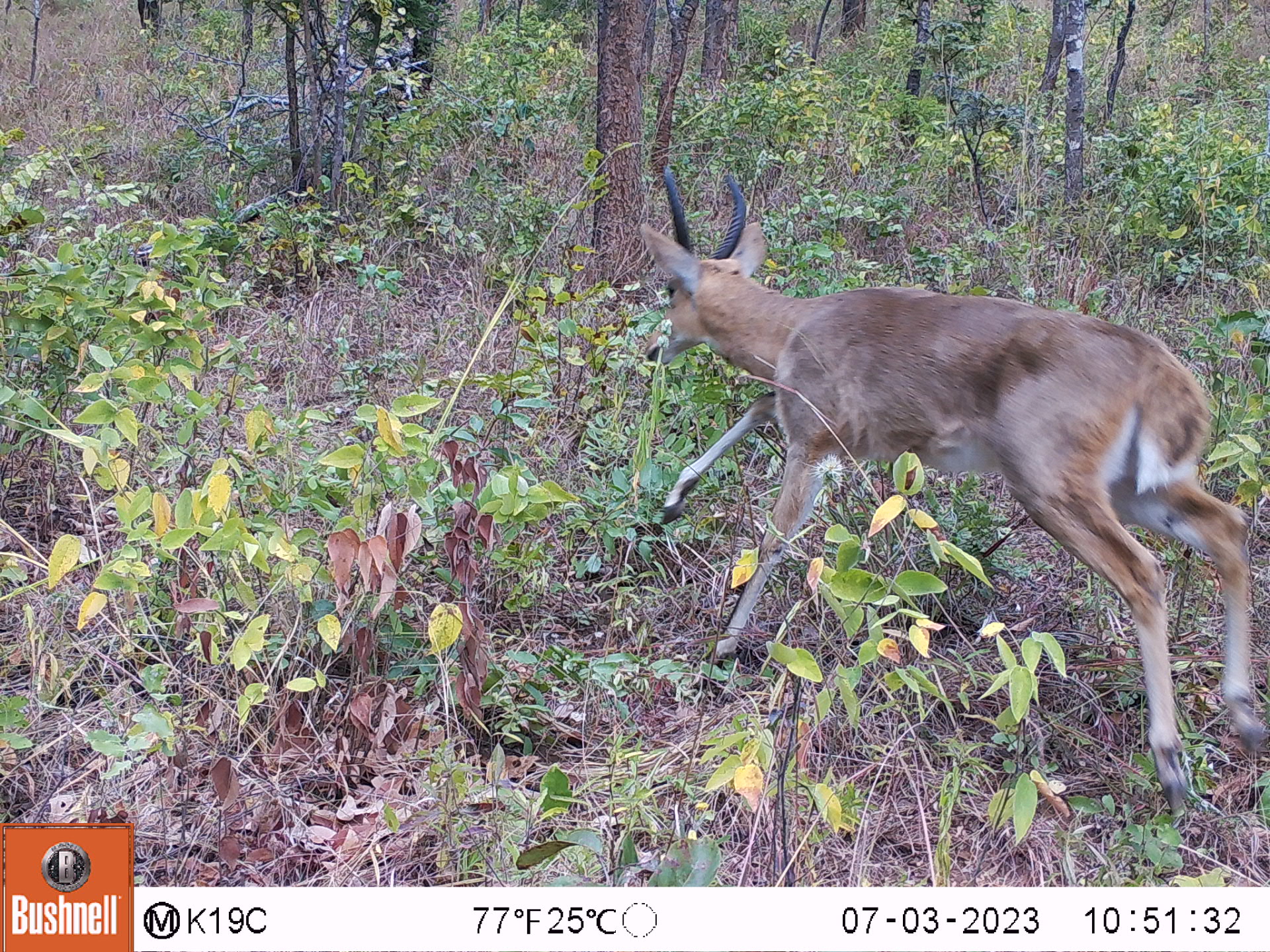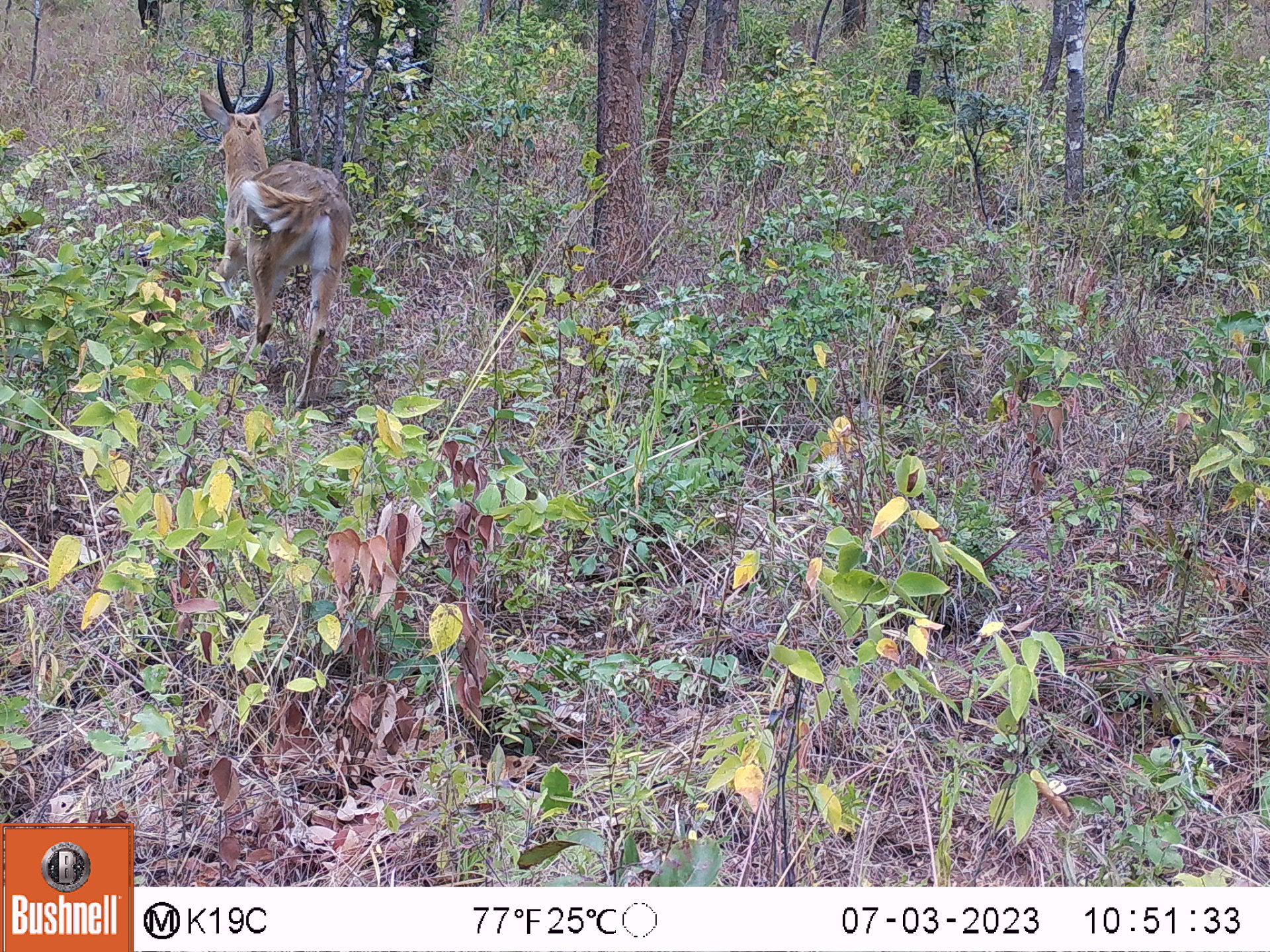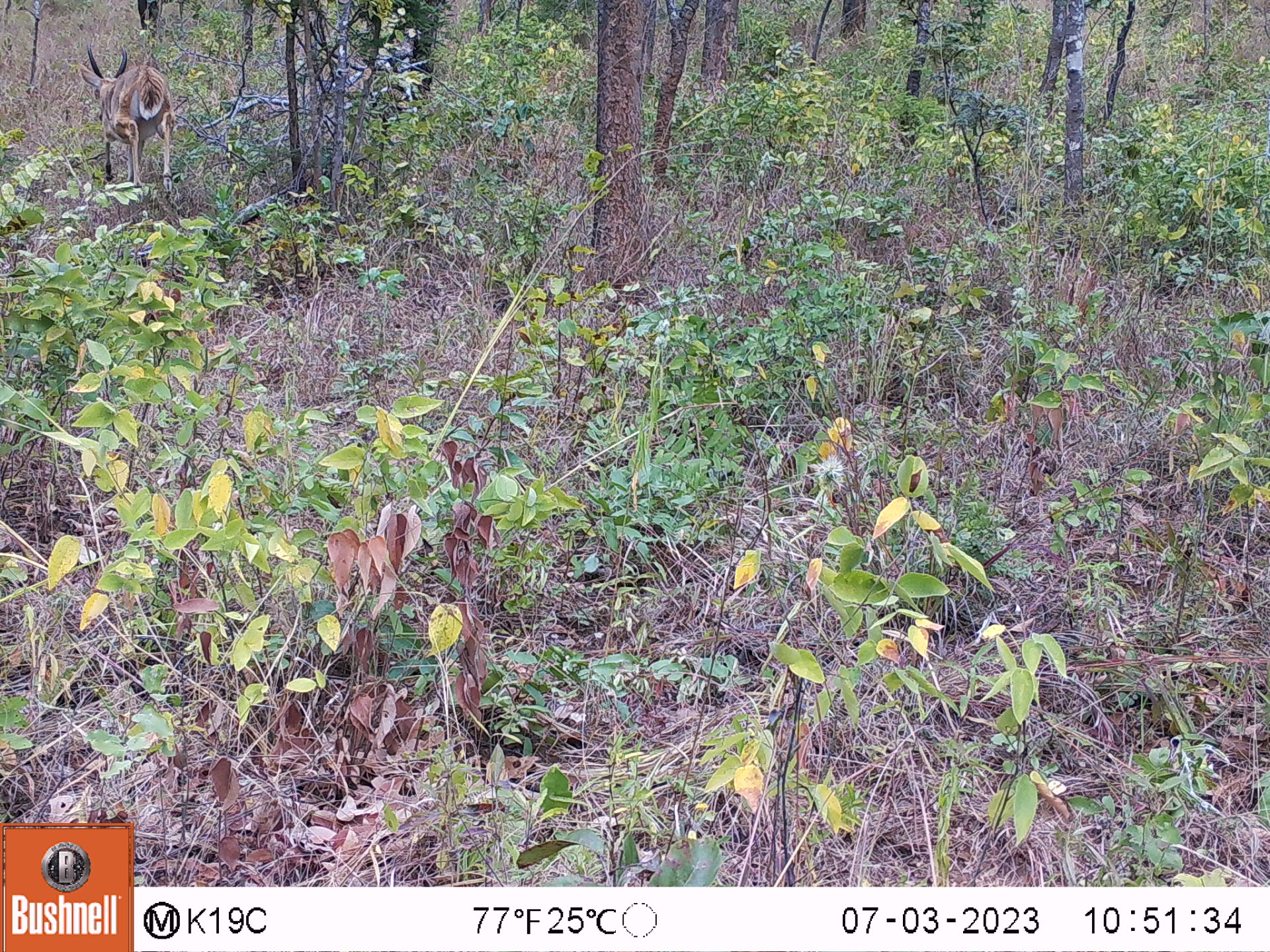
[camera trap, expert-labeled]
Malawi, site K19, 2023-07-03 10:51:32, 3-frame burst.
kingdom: Animalia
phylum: Chordata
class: Mammalia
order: Artiodactyla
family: Bovidae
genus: Redunca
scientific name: Redunca arundinum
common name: southern reedbuck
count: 1